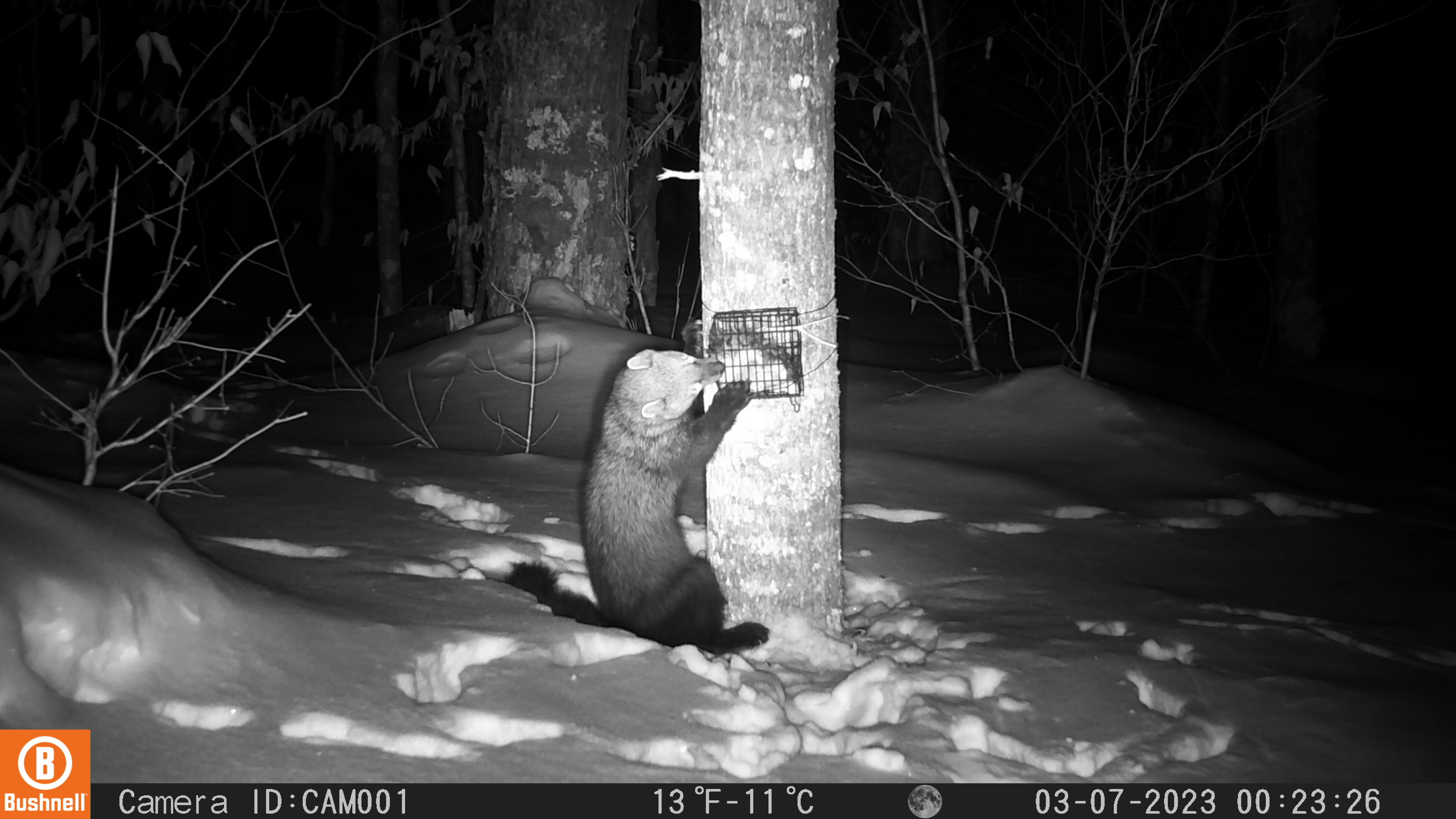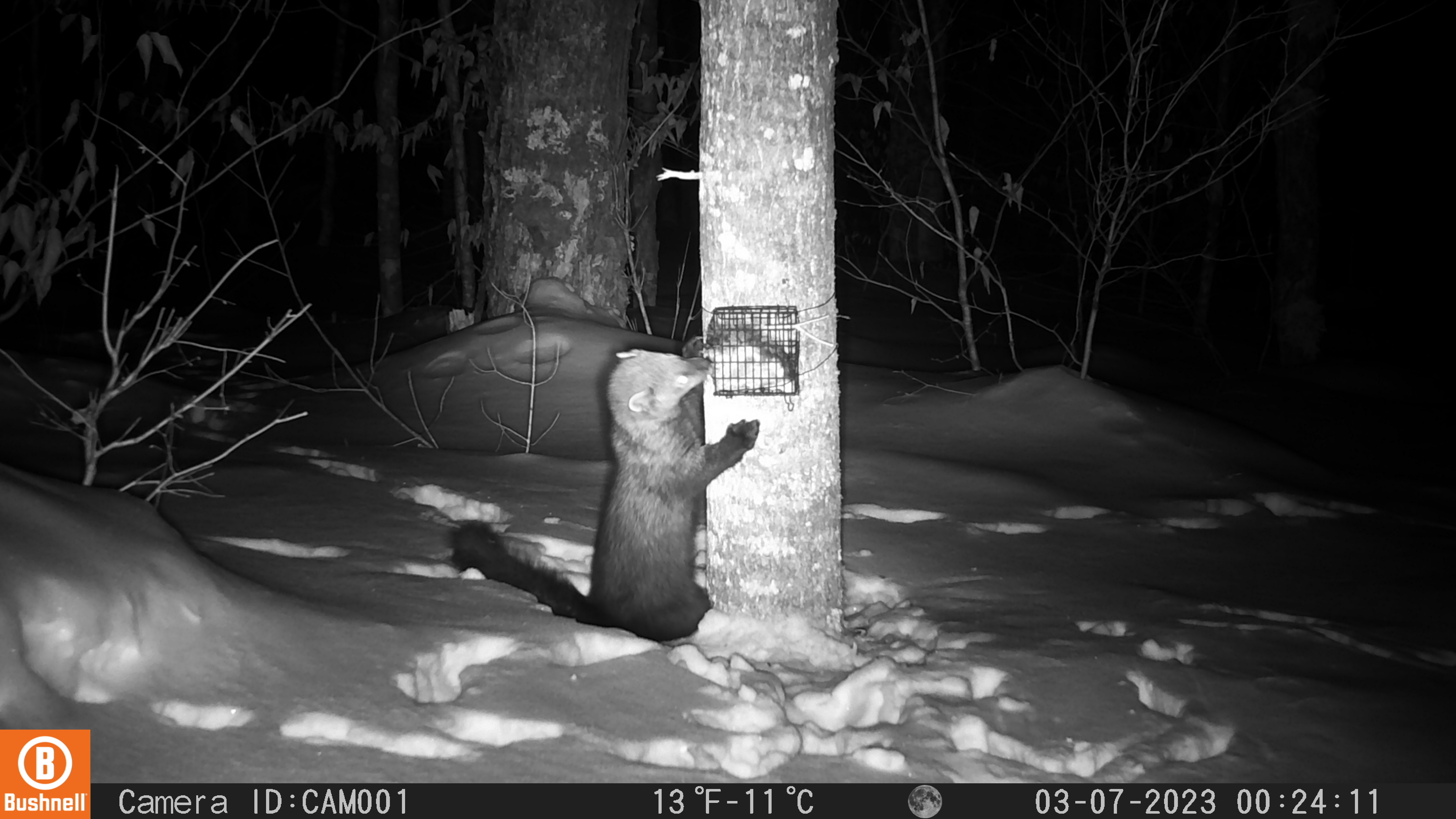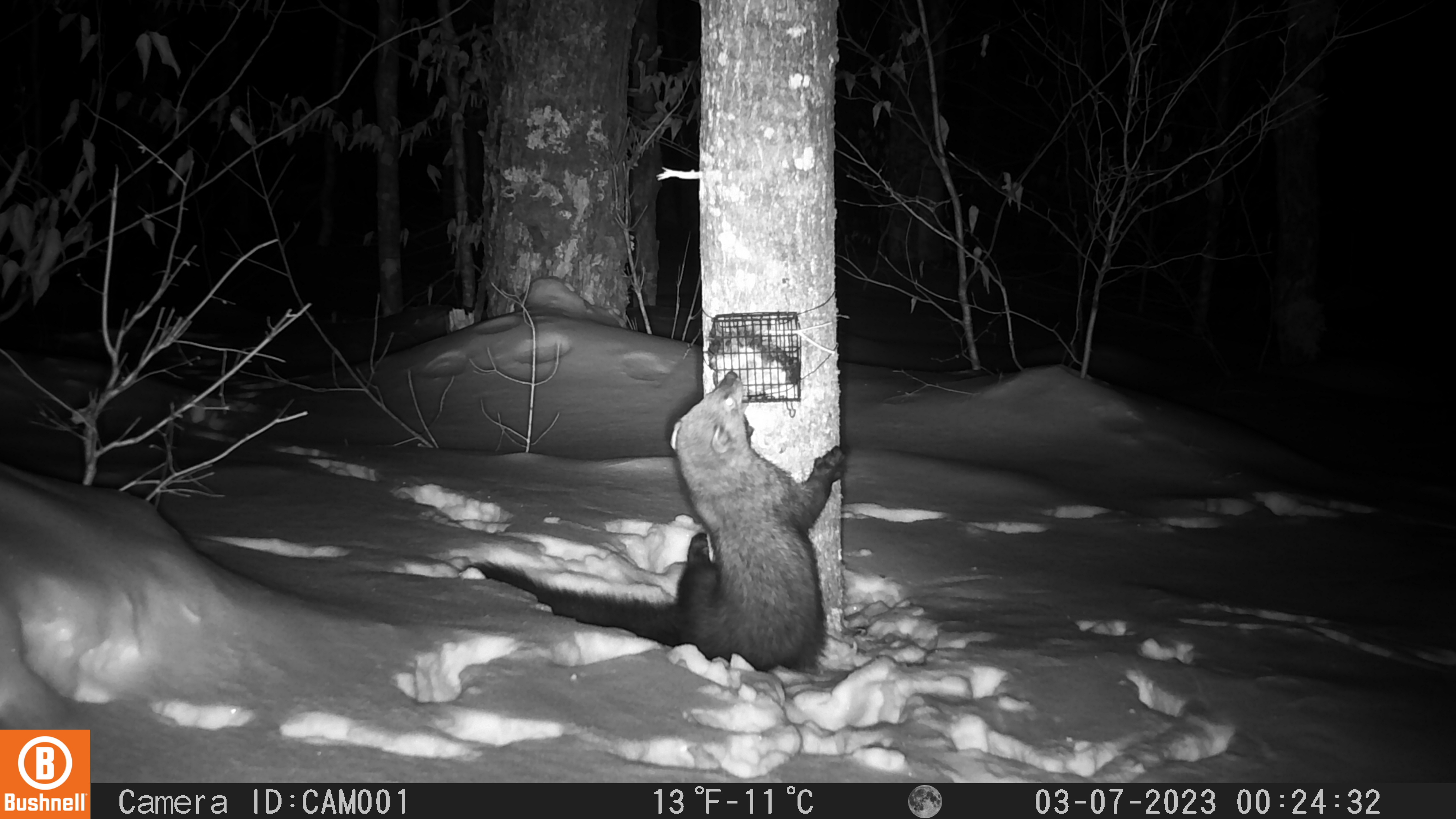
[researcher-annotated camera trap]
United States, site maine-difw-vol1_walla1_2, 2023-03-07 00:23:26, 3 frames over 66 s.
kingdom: Animalia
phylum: Chordata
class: Mammalia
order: Carnivora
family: Mustelidae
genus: Pekania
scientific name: Pekania pennanti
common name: fisher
Fisher (Pekania pennanti).